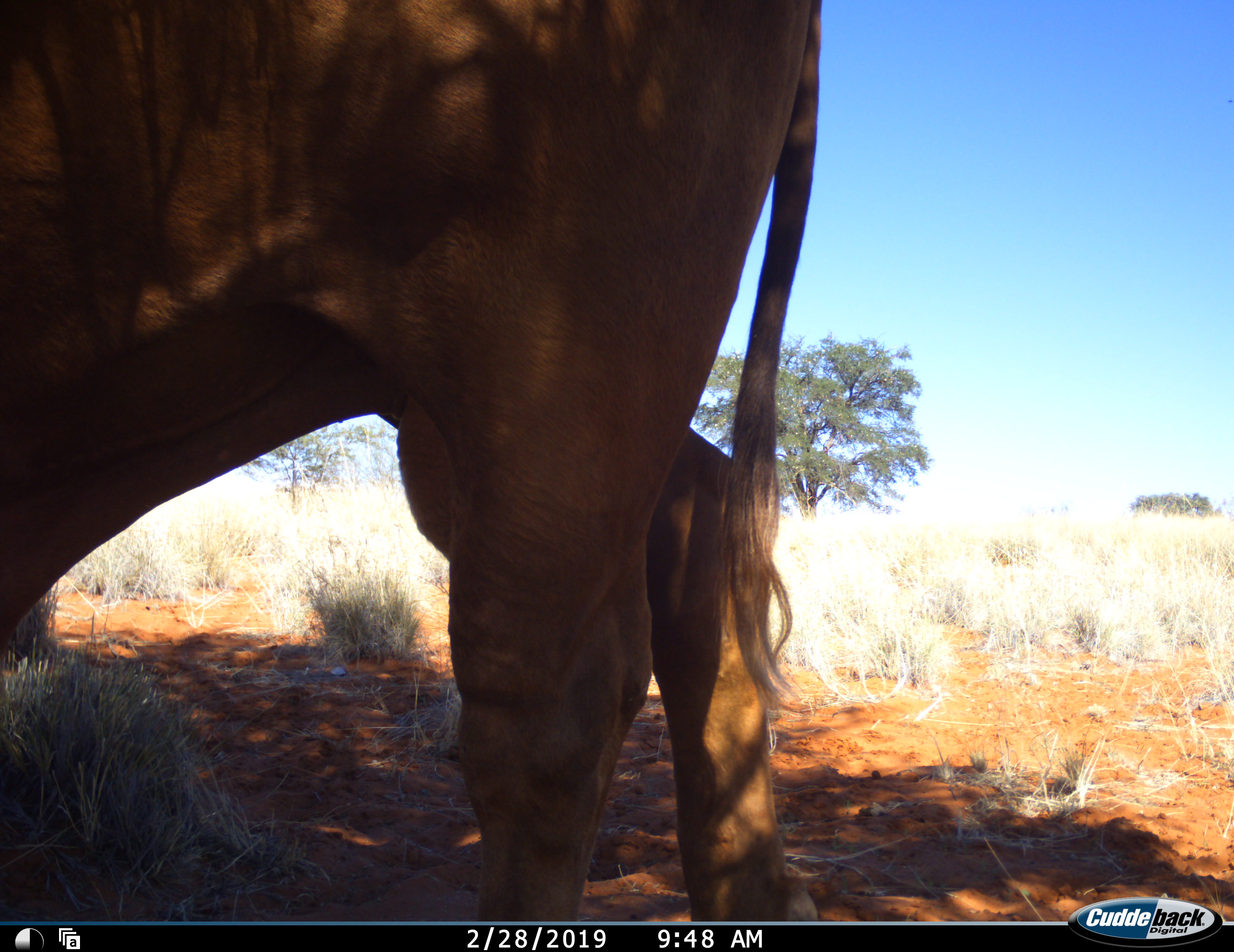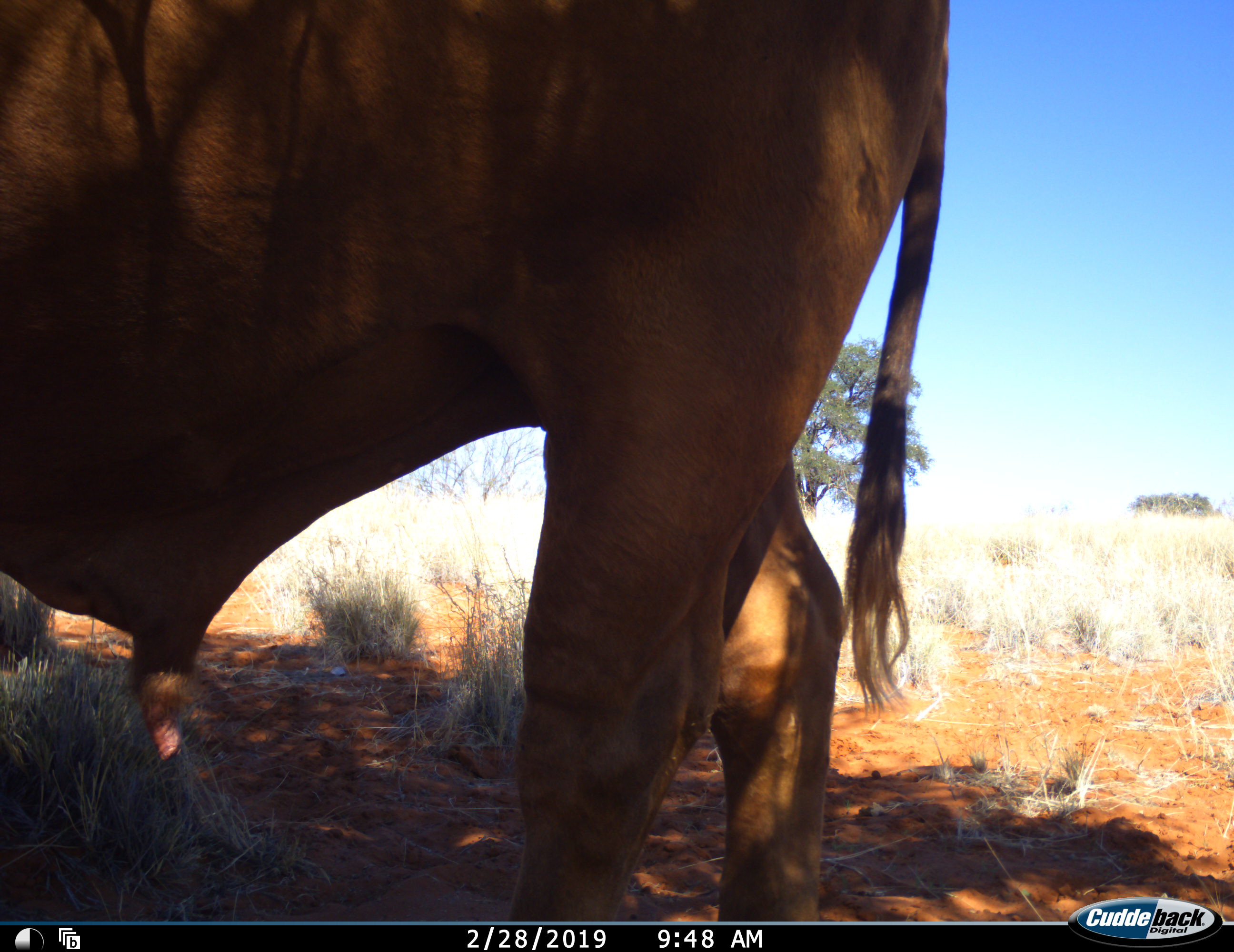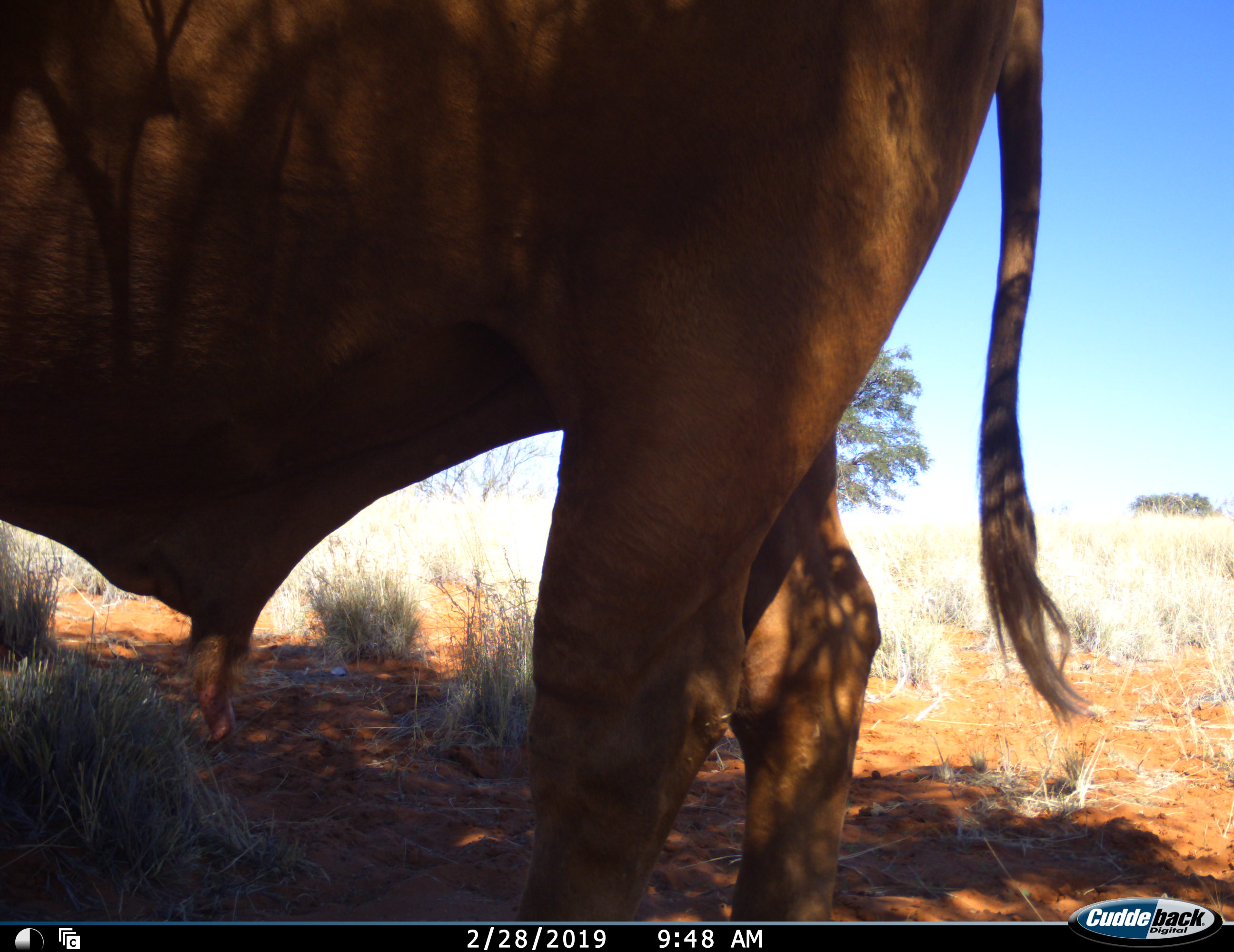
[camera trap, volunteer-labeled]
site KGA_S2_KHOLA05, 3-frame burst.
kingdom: Animalia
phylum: Chordata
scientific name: Vertebrata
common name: domestic animal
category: domesticanimal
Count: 1.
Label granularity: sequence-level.